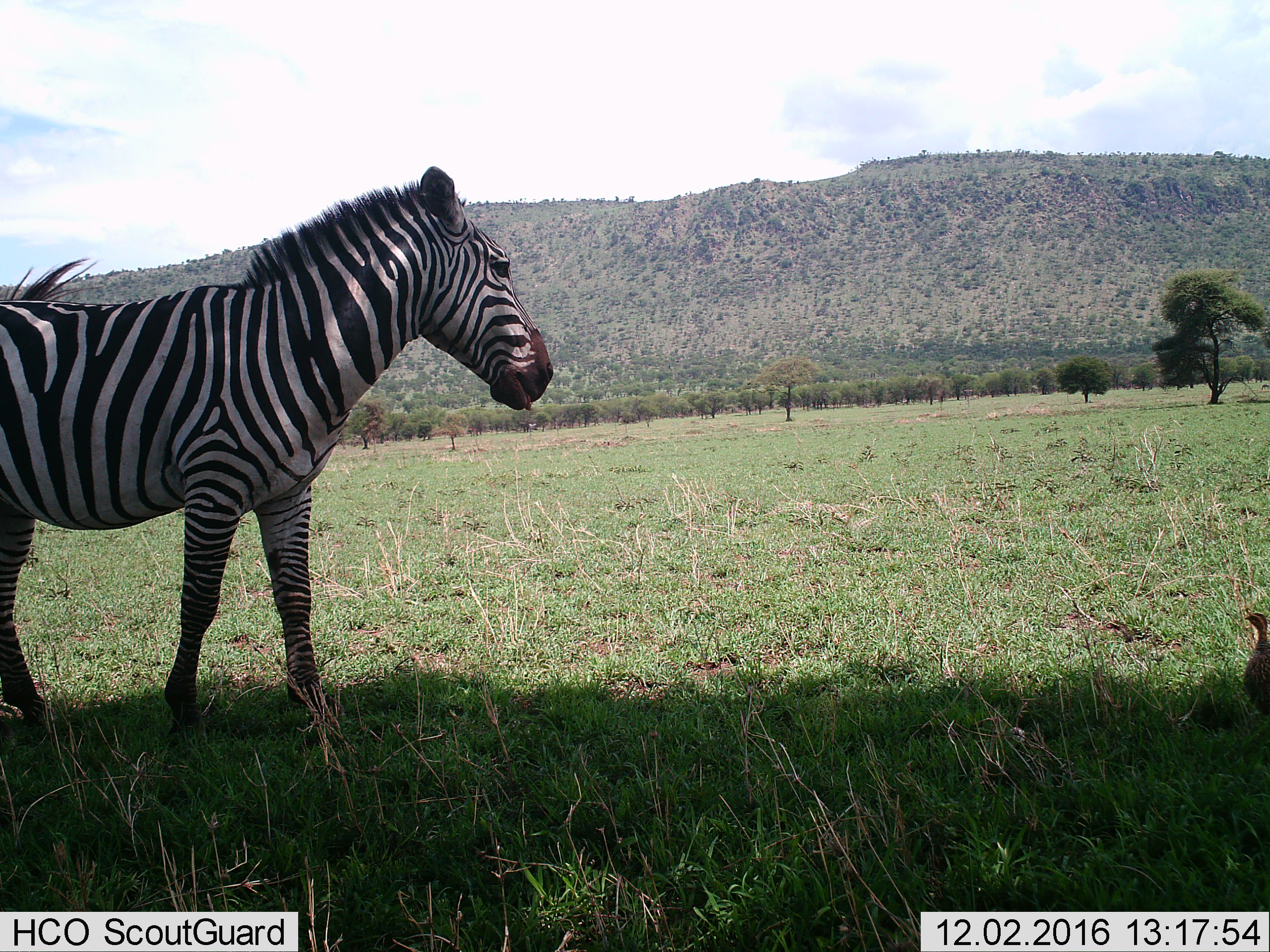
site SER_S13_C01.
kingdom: Animalia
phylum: Chordata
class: Mammalia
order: Perissodactyla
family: Equidae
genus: Equus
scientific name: Equus quagga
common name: plains zebra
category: zebraplains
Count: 1.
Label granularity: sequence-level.